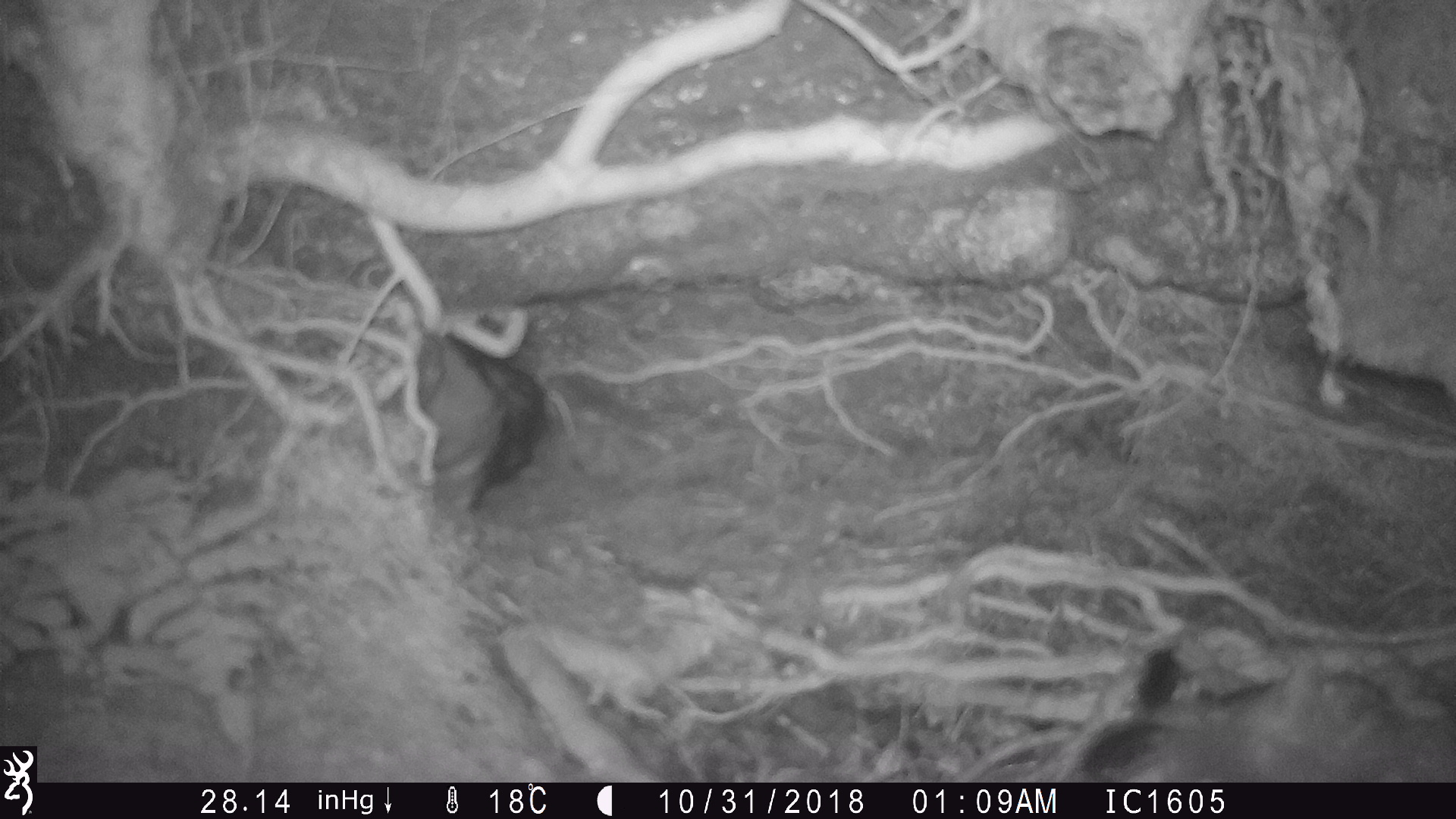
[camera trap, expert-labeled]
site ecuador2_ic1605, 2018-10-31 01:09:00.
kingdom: Animalia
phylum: Chordata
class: Aves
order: Procellariiformes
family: Procellariidae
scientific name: Procellariidae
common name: petrel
Petrel (Procellariidae).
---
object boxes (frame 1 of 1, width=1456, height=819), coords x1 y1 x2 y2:
petrel: 1052 632 1425 783; 405 337 567 529